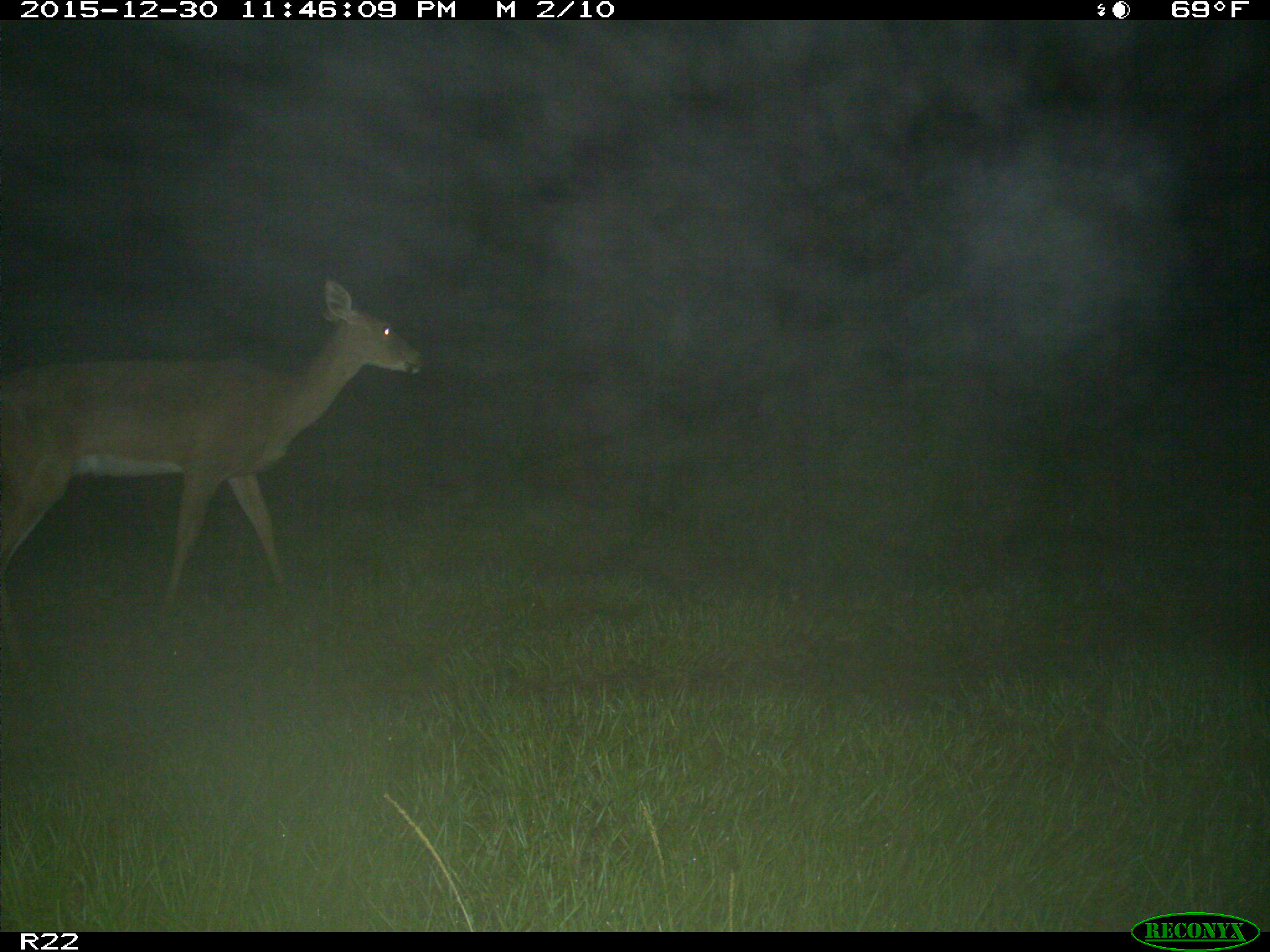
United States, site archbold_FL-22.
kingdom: Animalia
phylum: Chordata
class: Mammalia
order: Artiodactyla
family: Cervidae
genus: Odocoileus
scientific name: Odocoileus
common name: deer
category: unidentified deer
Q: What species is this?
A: Unidentified deer (deer) (Odocoileus).